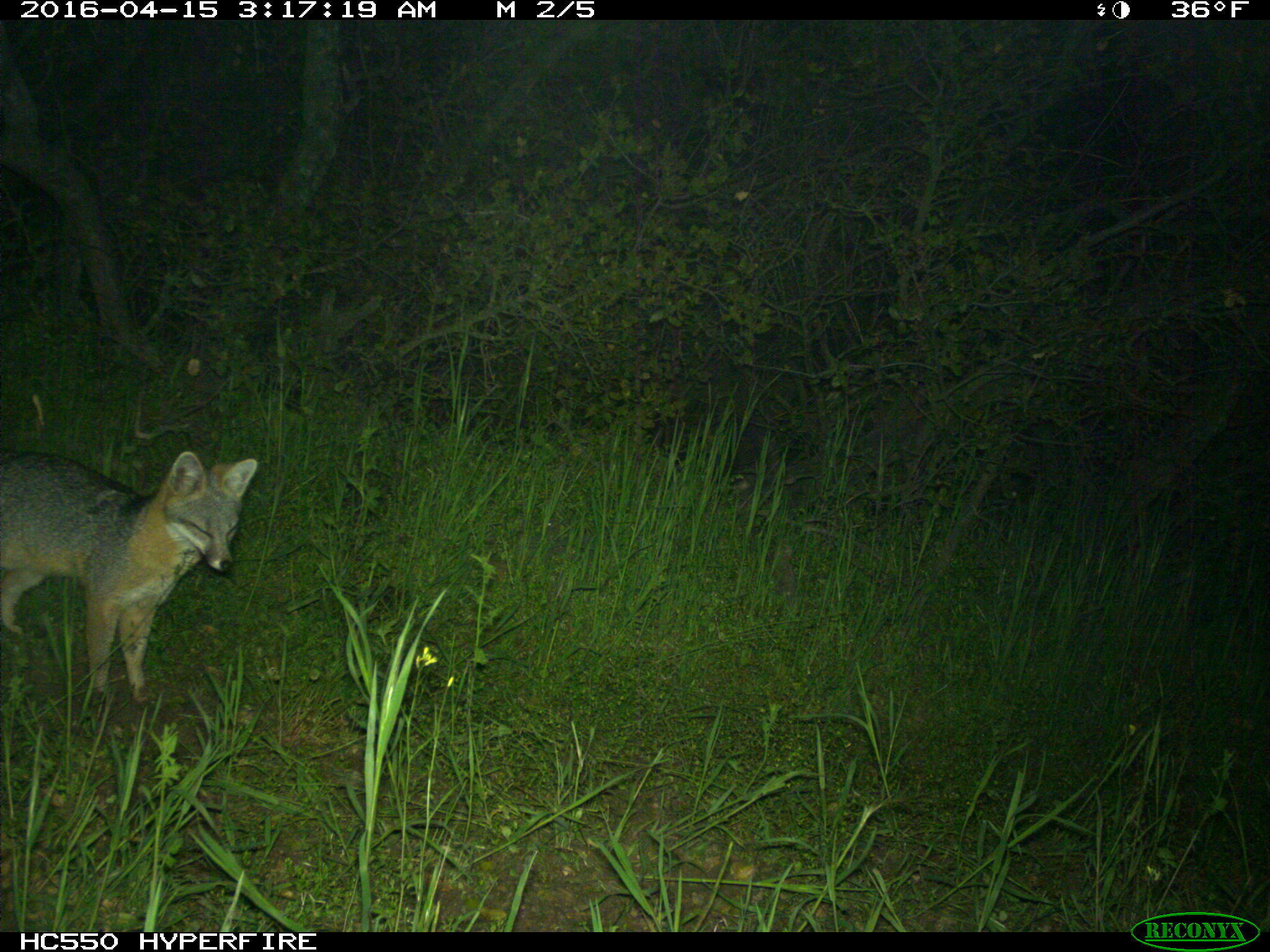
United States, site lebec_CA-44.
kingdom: Animalia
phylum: Chordata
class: Mammalia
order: Carnivora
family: Canidae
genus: Urocyon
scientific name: Urocyon cinereoargenteus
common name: gray fox